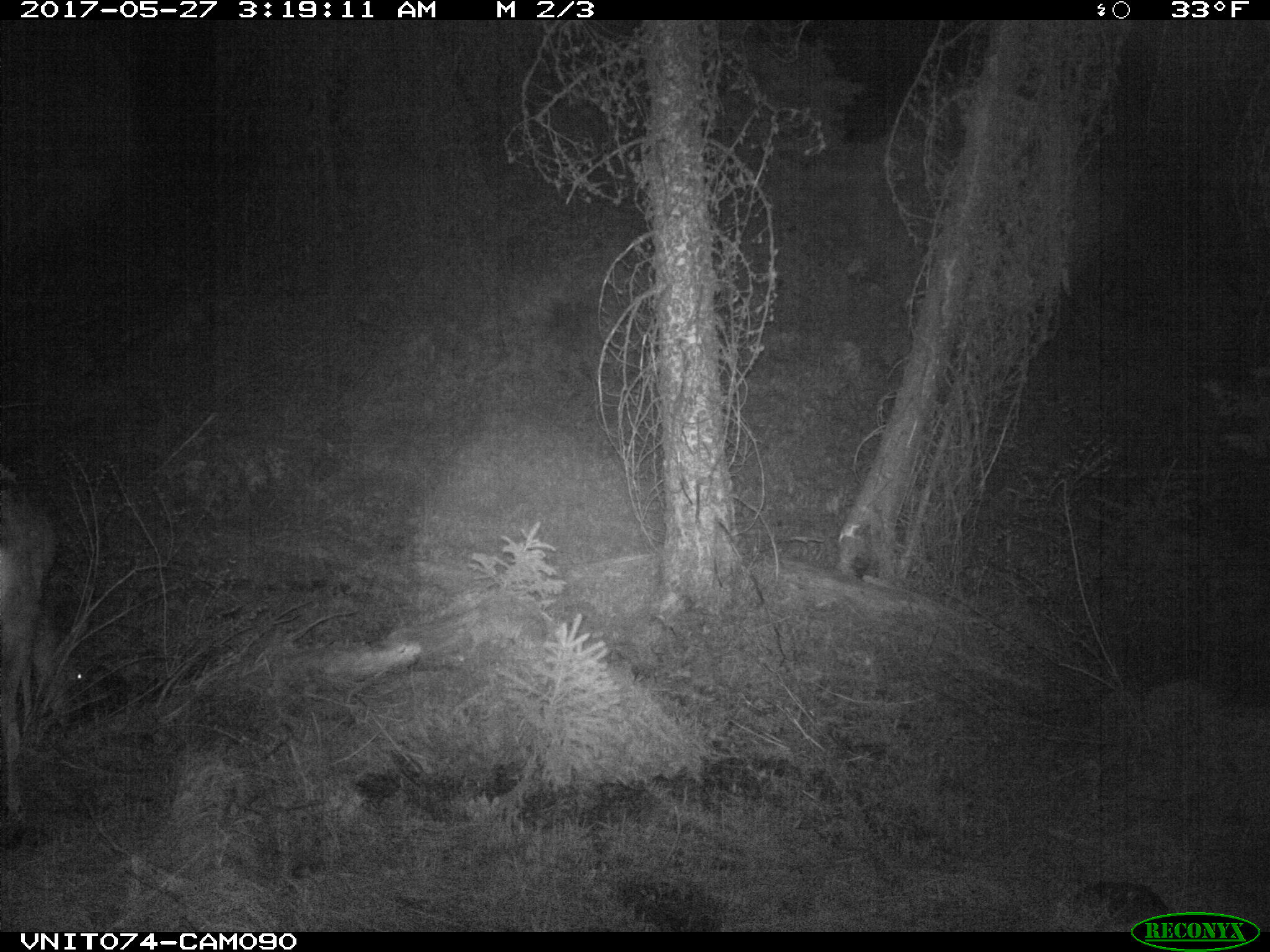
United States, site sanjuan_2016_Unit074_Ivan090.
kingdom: Animalia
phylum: Chordata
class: Mammalia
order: Artiodactyla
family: Cervidae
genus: Odocoileus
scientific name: Odocoileus hemionus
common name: mule deer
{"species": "Odocoileus hemionus (mule deer)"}